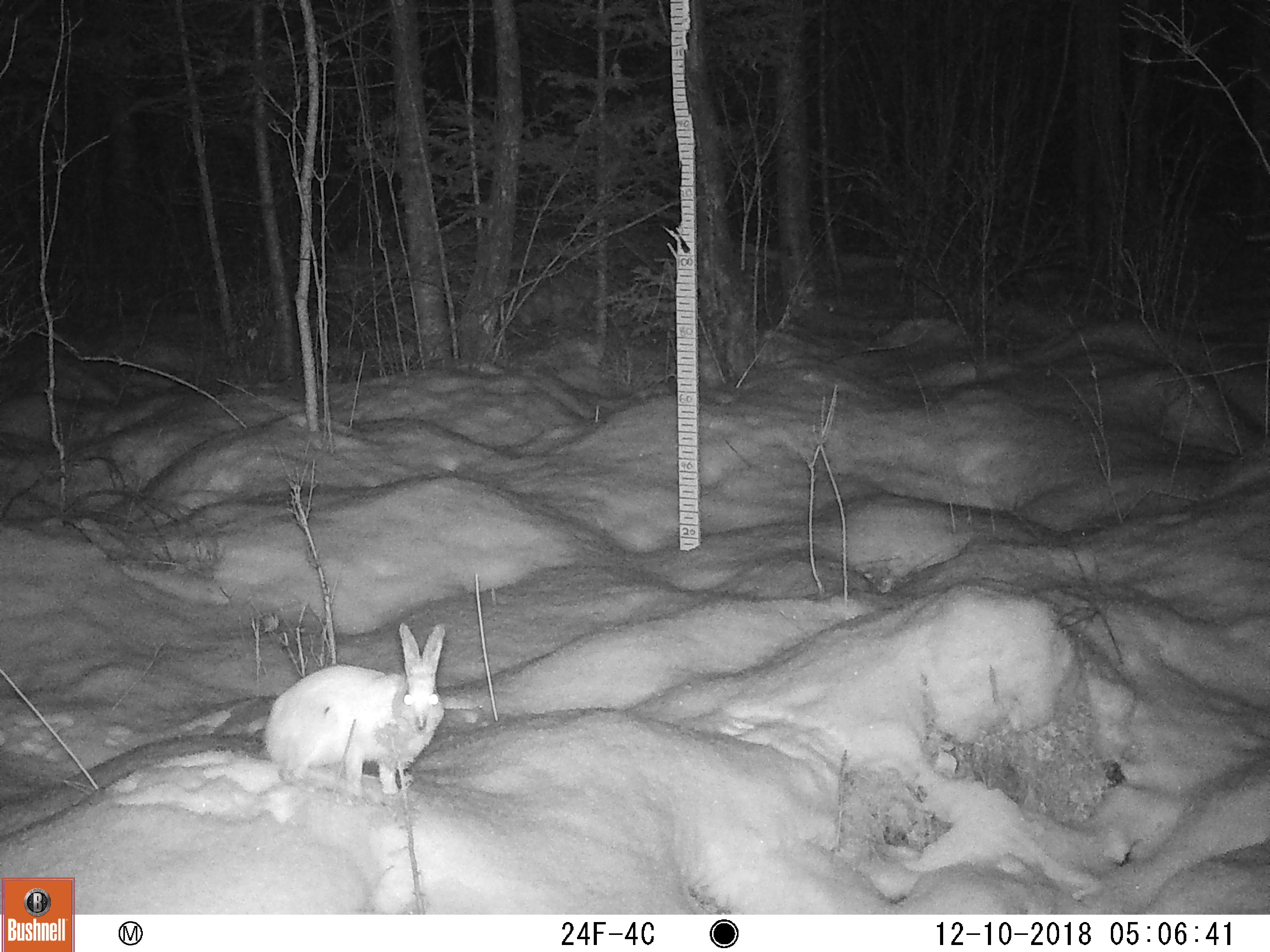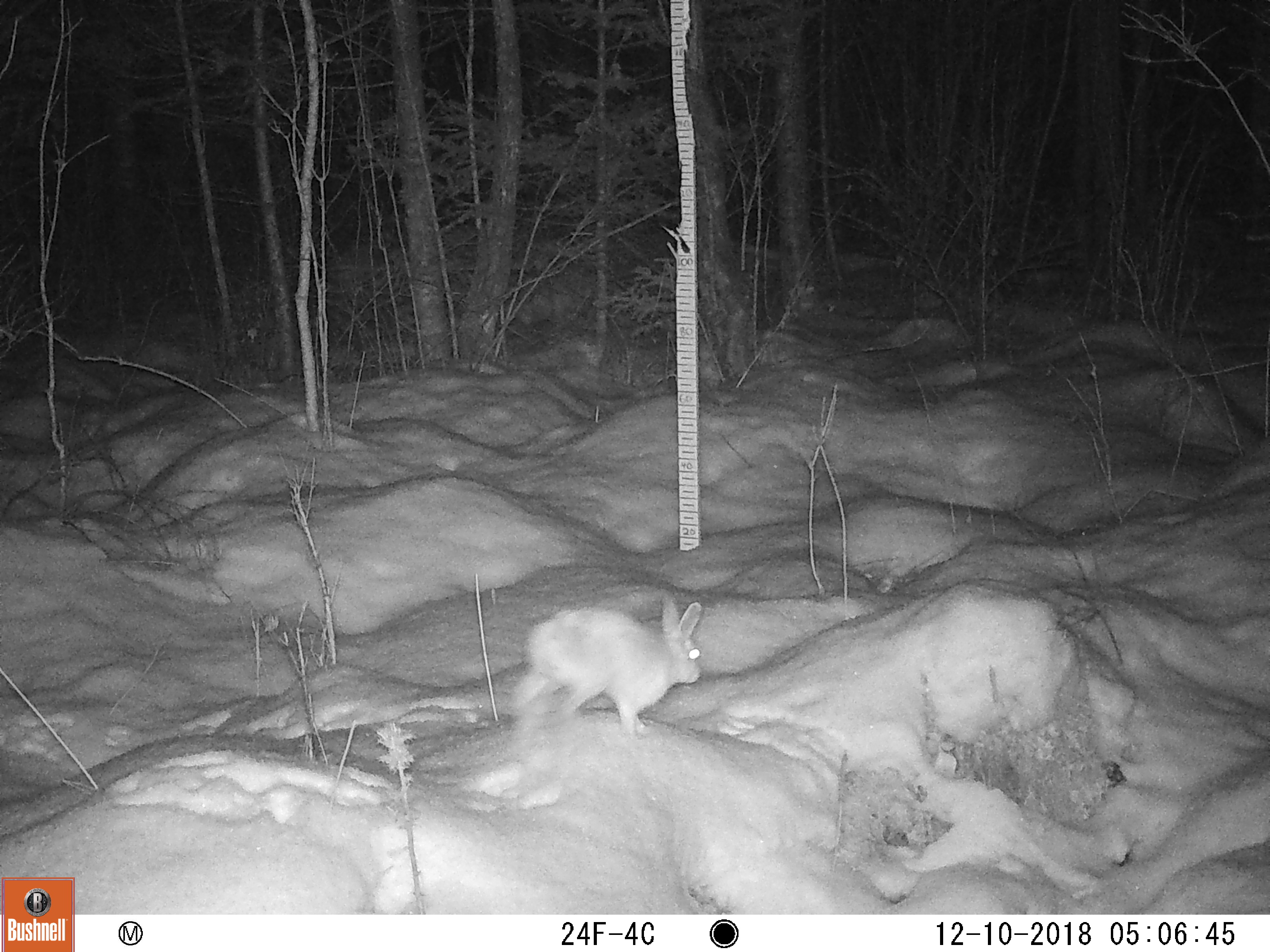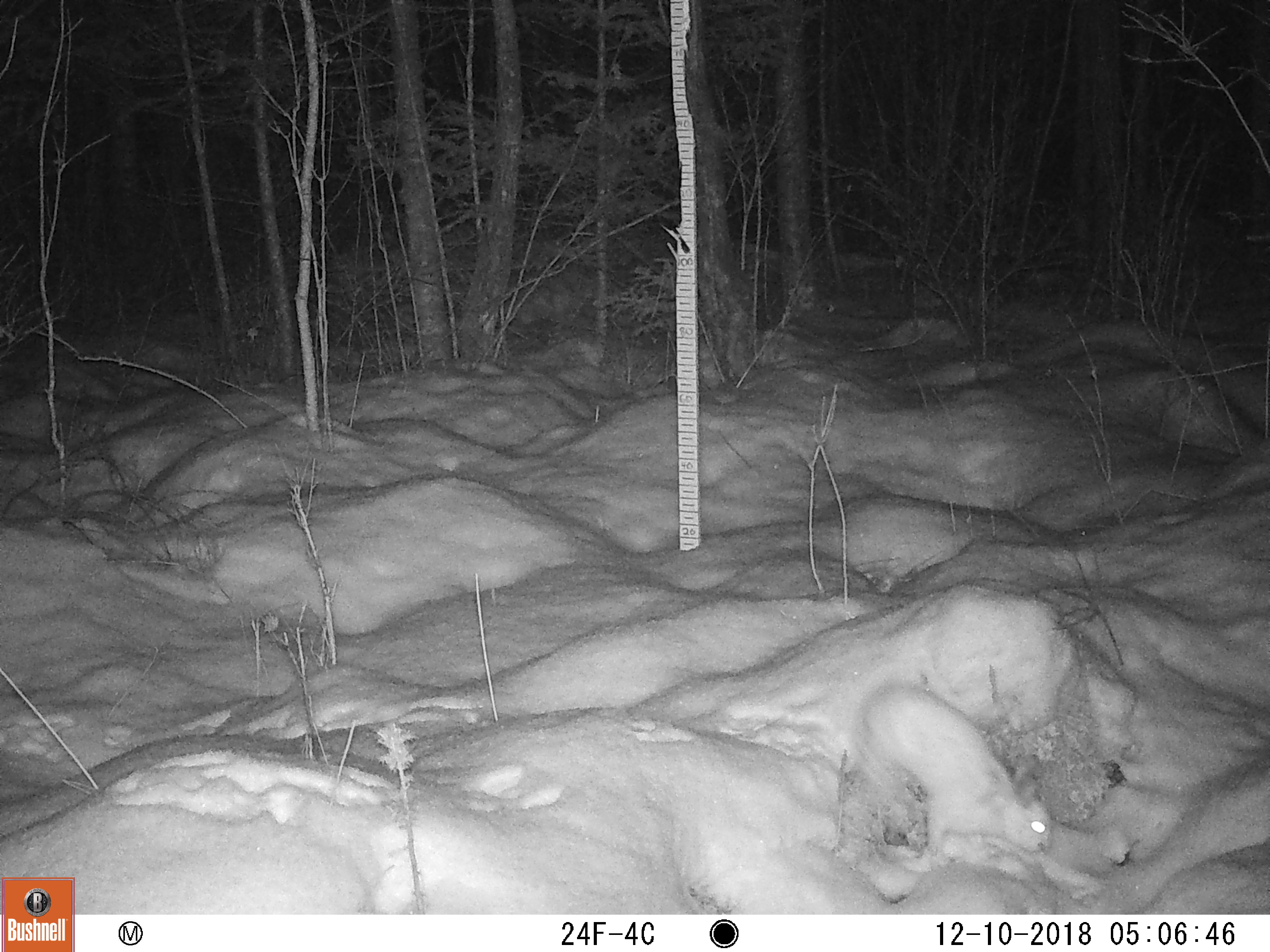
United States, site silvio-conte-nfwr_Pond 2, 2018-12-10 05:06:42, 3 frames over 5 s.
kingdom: Animalia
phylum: Chordata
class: Mammalia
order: Lagomorpha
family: Leporidae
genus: Lepus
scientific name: Lepus americanus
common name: snowshoe hare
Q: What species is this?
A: Snowshoe hare (Lepus americanus).